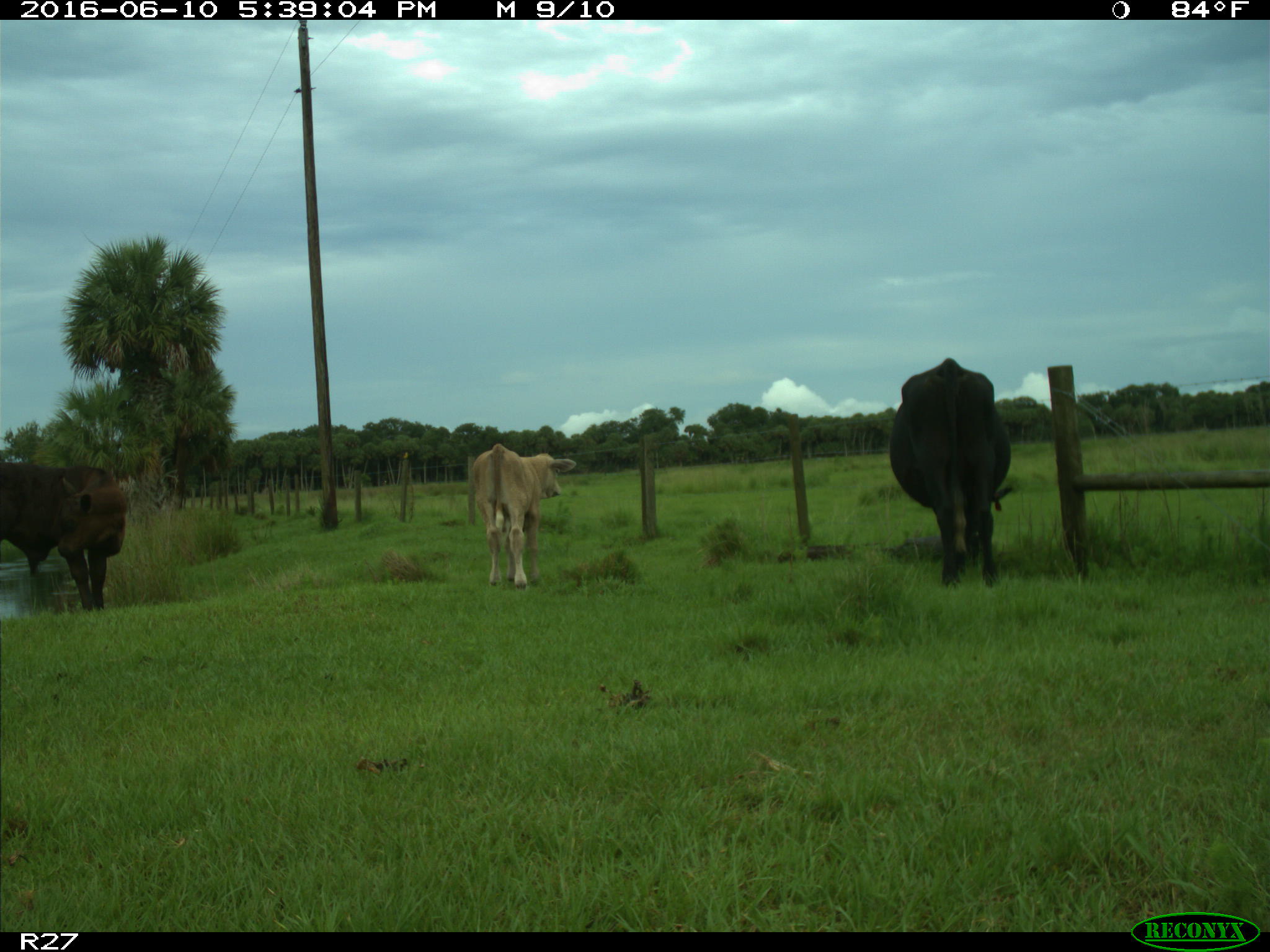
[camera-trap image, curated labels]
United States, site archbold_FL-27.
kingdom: Animalia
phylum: Chordata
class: Mammalia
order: Artiodactyla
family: Bovidae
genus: Bos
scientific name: Bos taurus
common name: domestic cow